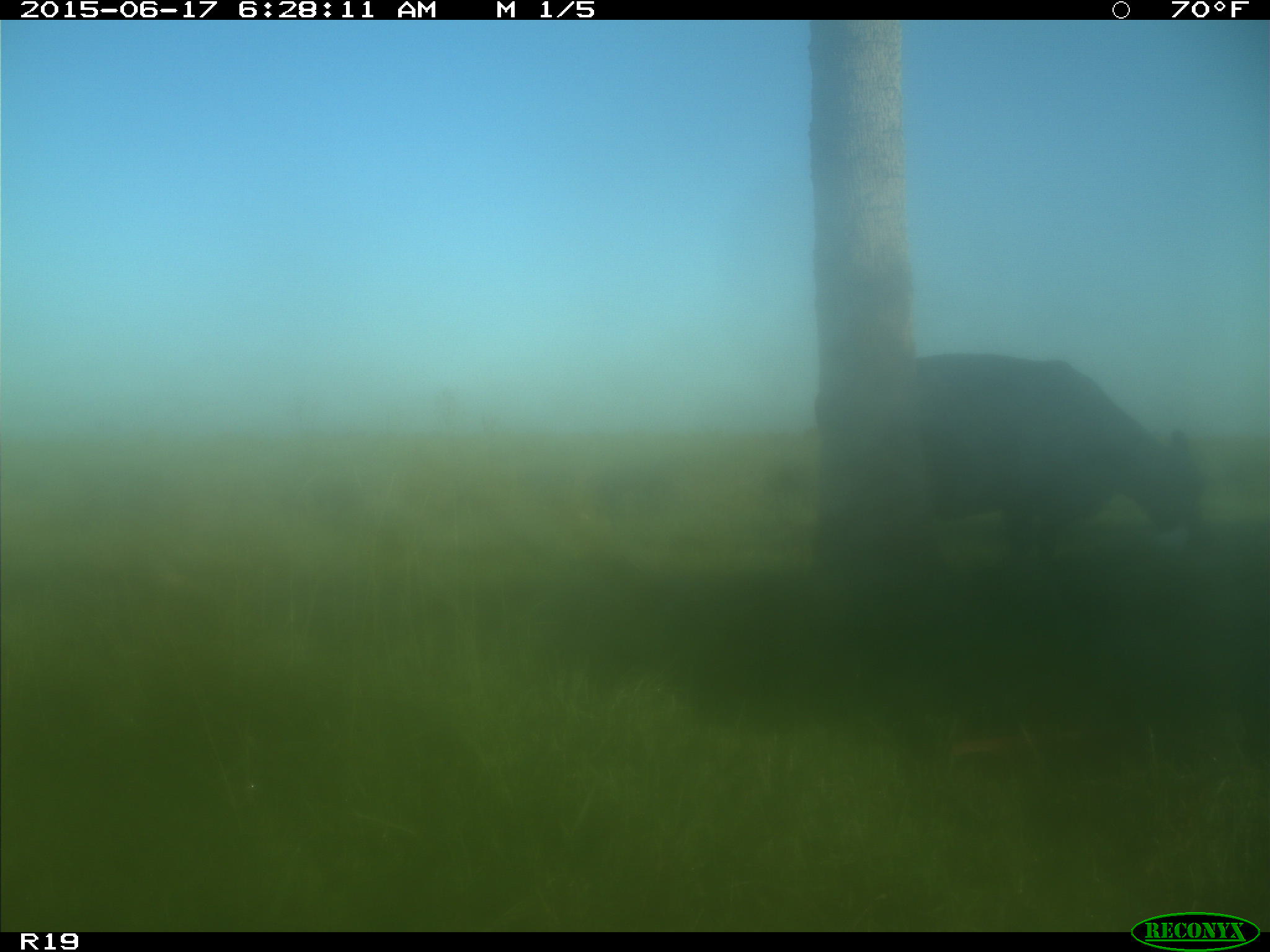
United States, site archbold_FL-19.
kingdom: Animalia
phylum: Chordata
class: Mammalia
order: Artiodactyla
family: Bovidae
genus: Bos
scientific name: Bos taurus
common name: domestic cow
Bos taurus (domestic cow).